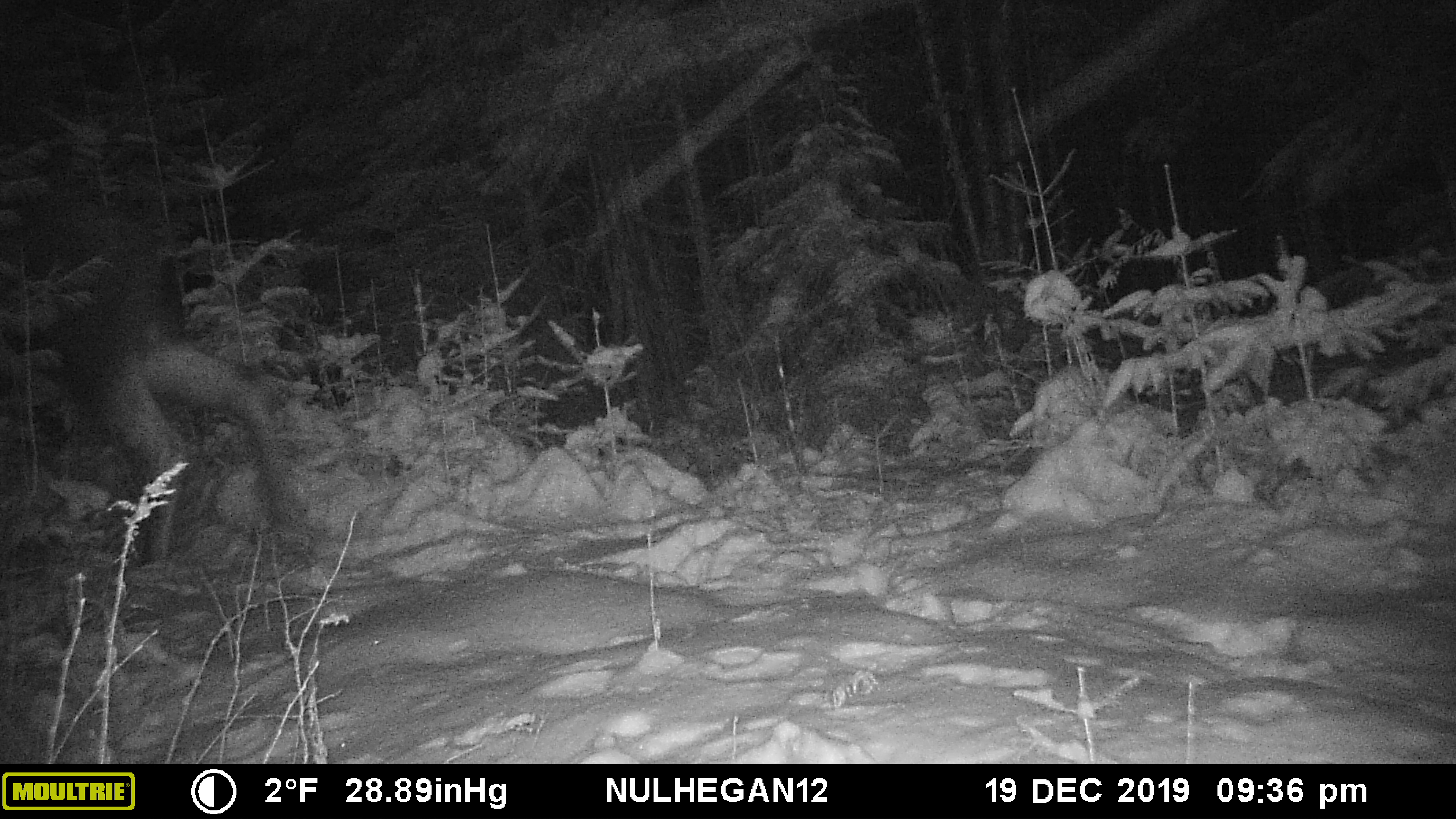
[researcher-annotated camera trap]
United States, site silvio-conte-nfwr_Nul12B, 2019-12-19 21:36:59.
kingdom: Animalia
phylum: Chordata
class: Mammalia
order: Artiodactyla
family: Cervidae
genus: Alces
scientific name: Alces alces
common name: moose